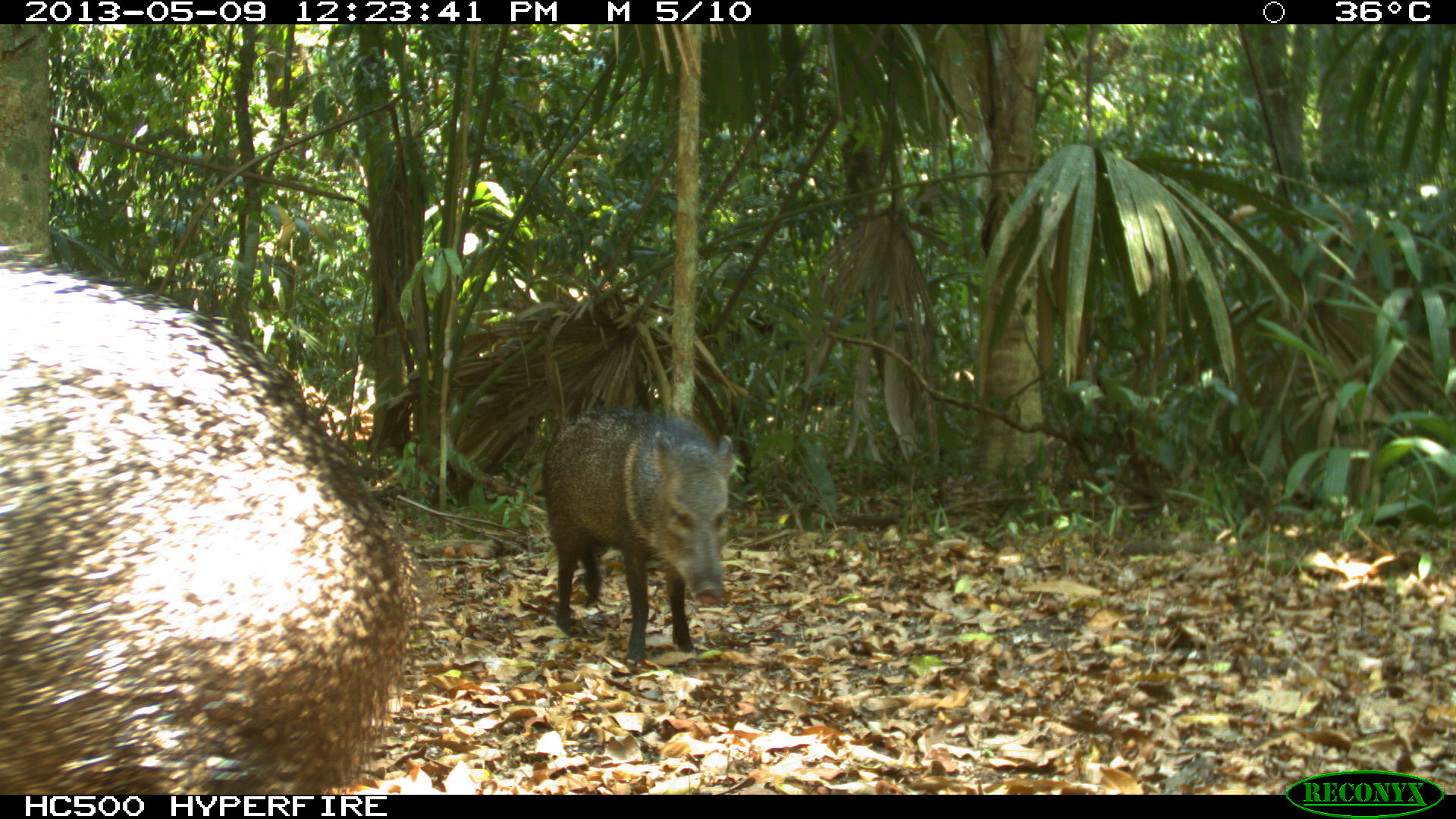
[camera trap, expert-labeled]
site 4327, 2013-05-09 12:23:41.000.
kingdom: Animalia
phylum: Chordata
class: Mammalia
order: Artiodactyla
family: Tayassuidae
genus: Pecari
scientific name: Pecari tajacu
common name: collared peccary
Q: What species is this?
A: Pecari tajacu (collared peccary).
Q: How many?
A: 1.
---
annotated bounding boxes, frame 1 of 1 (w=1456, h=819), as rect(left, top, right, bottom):
pecari tajacu: rect(0, 248, 425, 794); rect(539, 403, 737, 667)